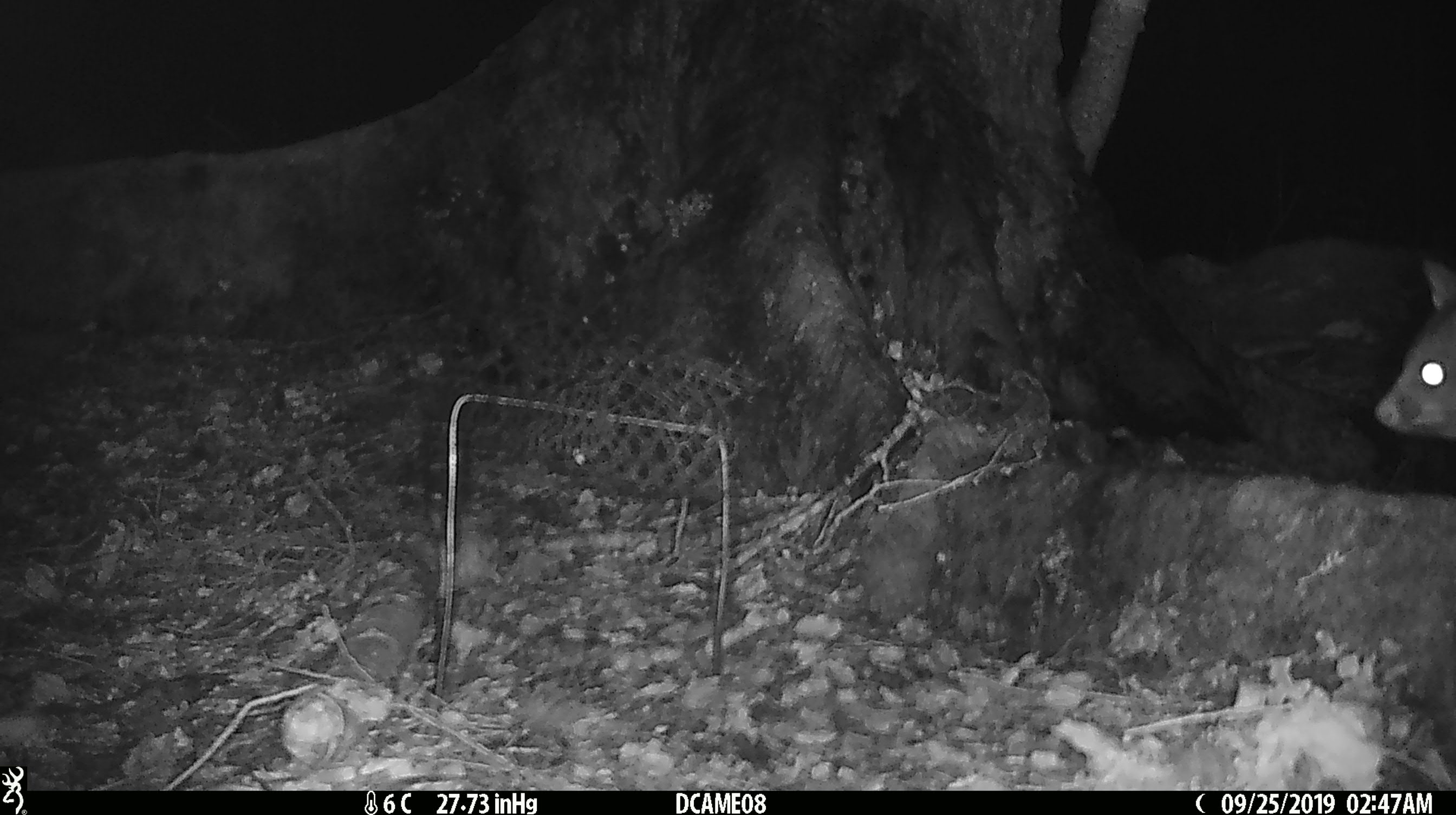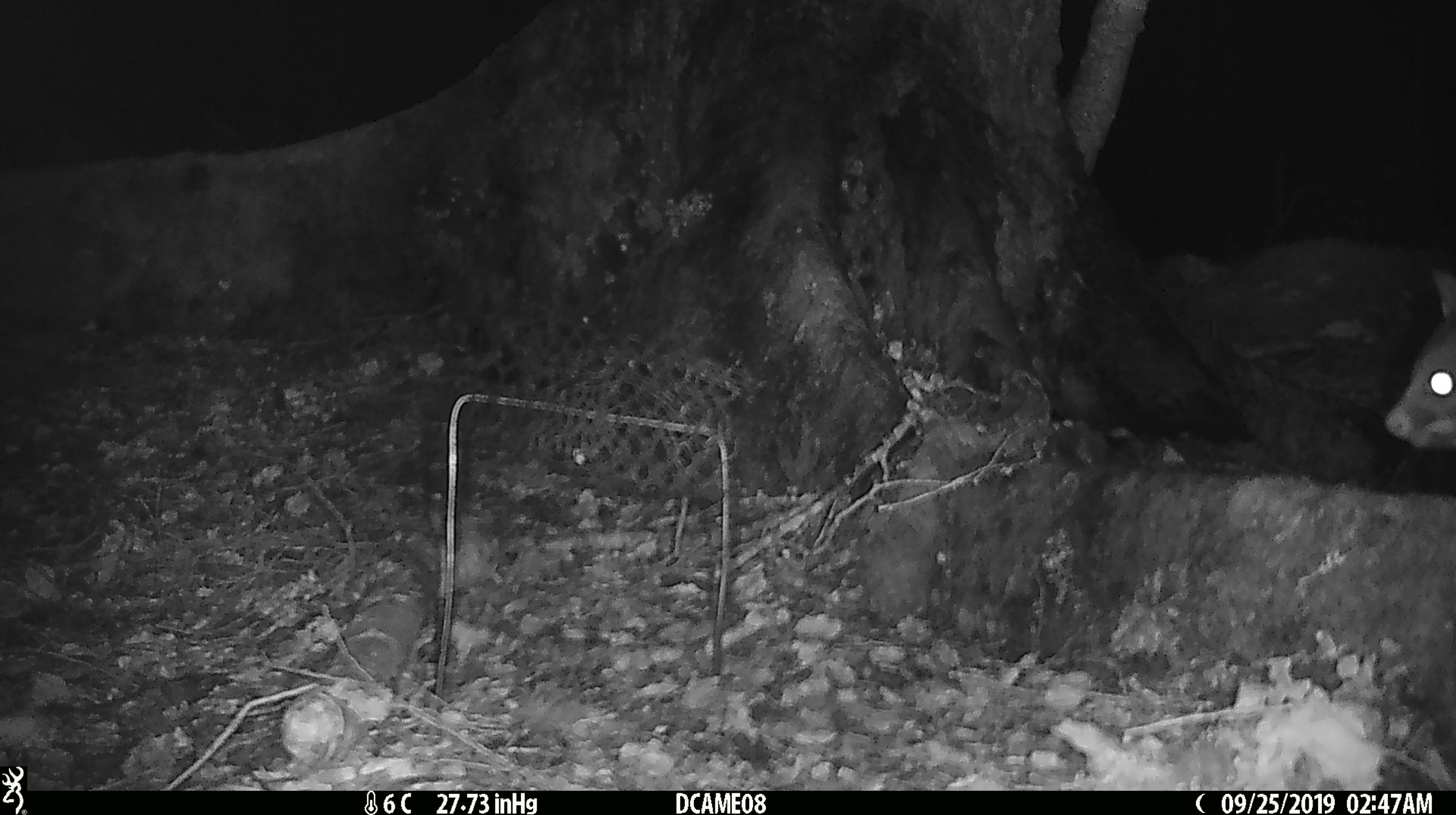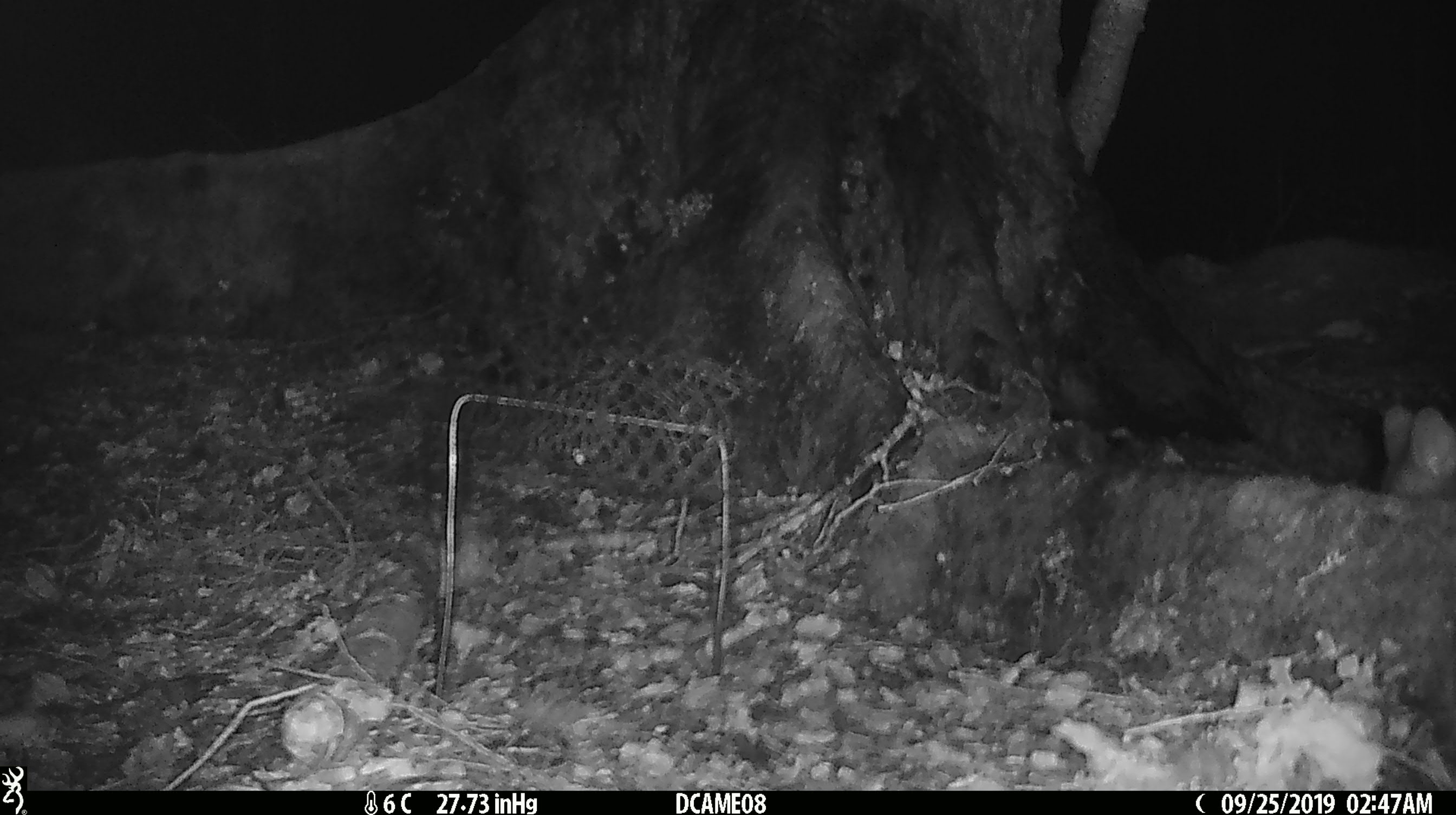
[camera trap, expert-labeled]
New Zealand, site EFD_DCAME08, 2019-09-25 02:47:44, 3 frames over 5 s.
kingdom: Animalia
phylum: Chordata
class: Mammalia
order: Diprotodontia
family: Phalangeridae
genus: Trichosurus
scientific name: Trichosurus vulpecula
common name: common brushtail possum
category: possum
Possum (common brushtail possum) (Trichosurus vulpecula).